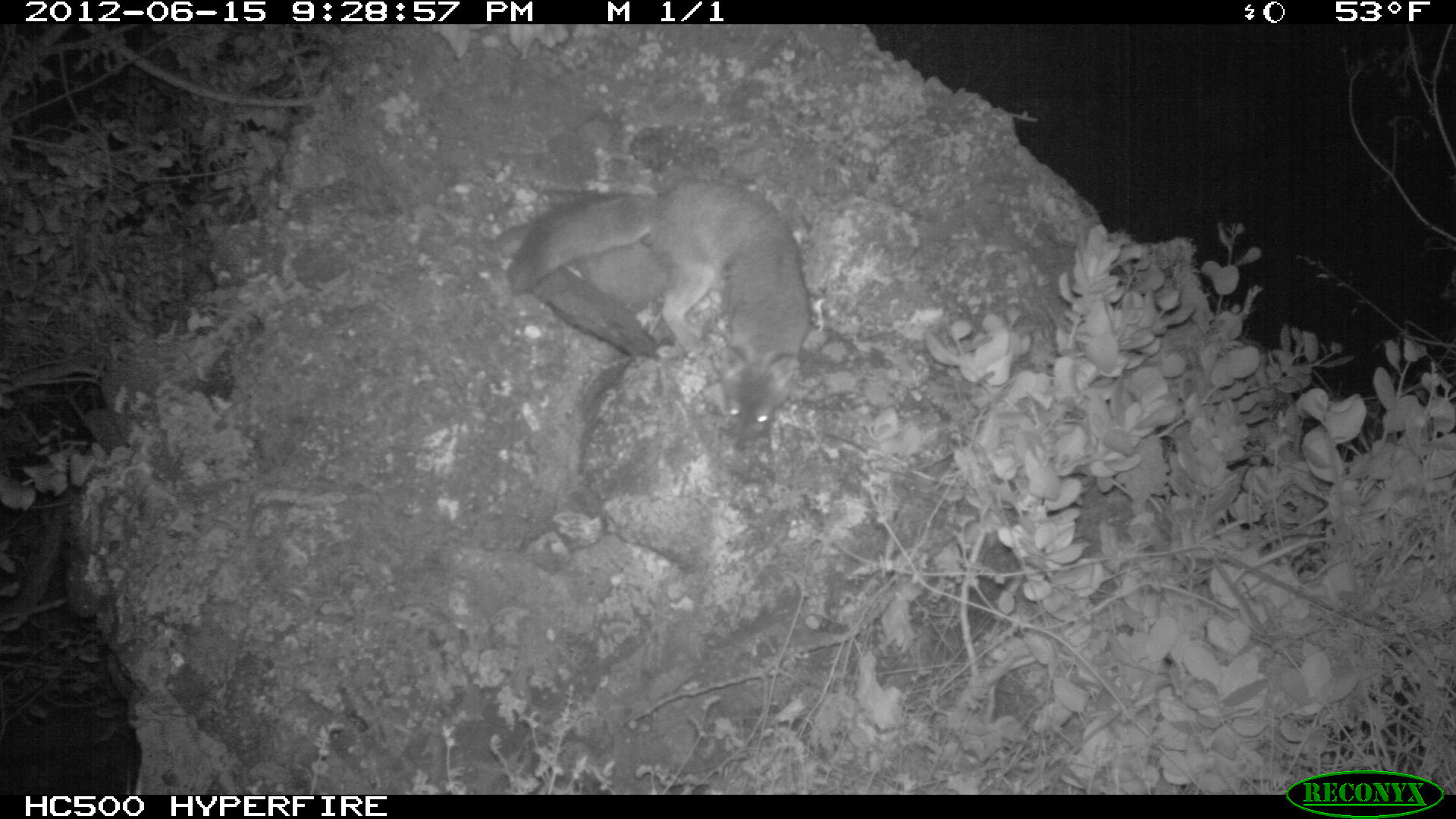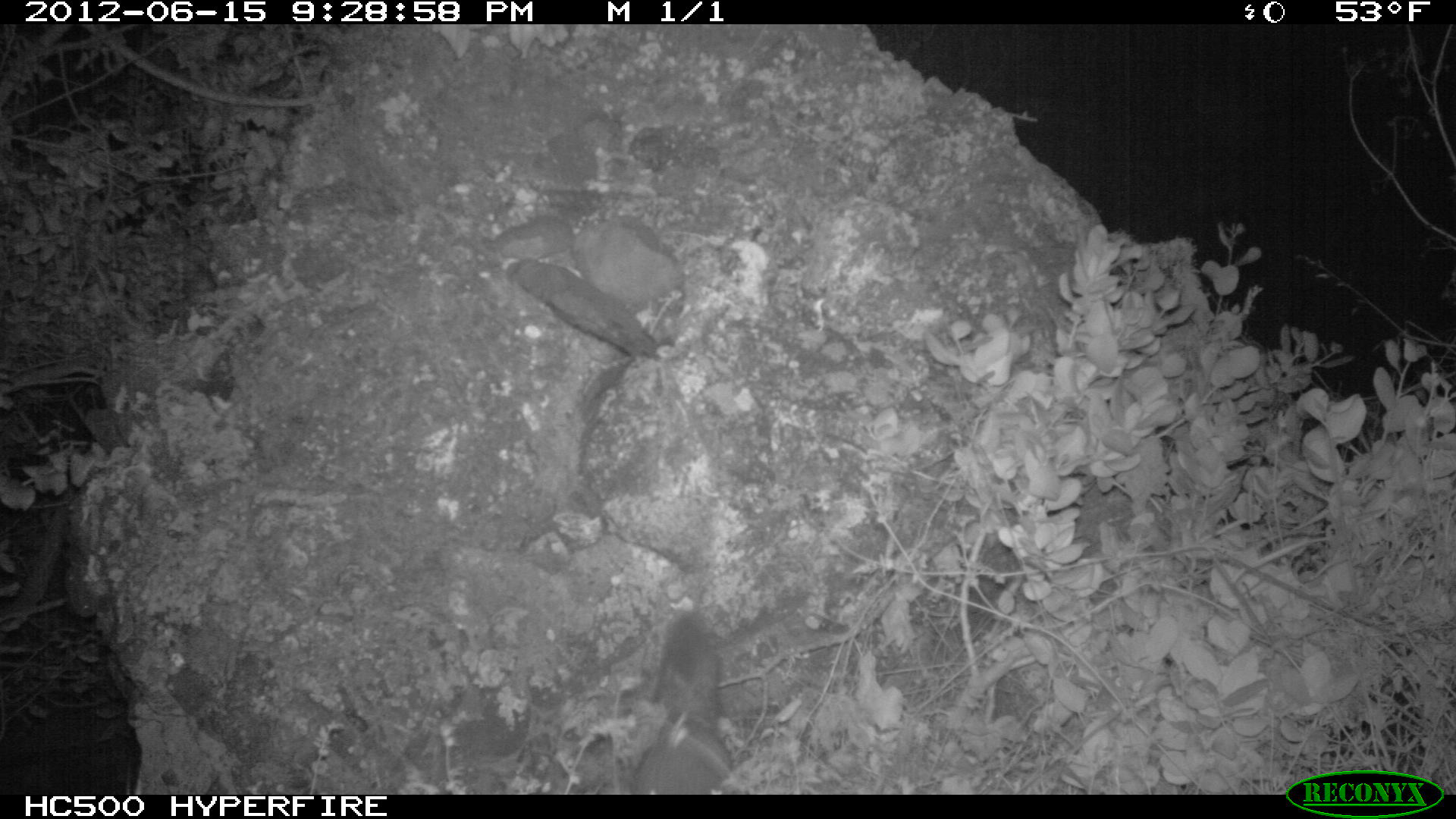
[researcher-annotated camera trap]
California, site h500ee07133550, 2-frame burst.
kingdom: Animalia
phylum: Chordata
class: Mammalia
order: Carnivora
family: Canidae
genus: Urocyon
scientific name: Urocyon littoralis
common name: island fox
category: fox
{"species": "fox (island fox) (Urocyon littoralis)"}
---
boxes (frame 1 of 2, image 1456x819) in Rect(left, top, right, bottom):
fox: Rect(505, 178, 808, 451)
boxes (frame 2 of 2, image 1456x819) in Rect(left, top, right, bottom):
fox: Rect(631, 611, 731, 795)